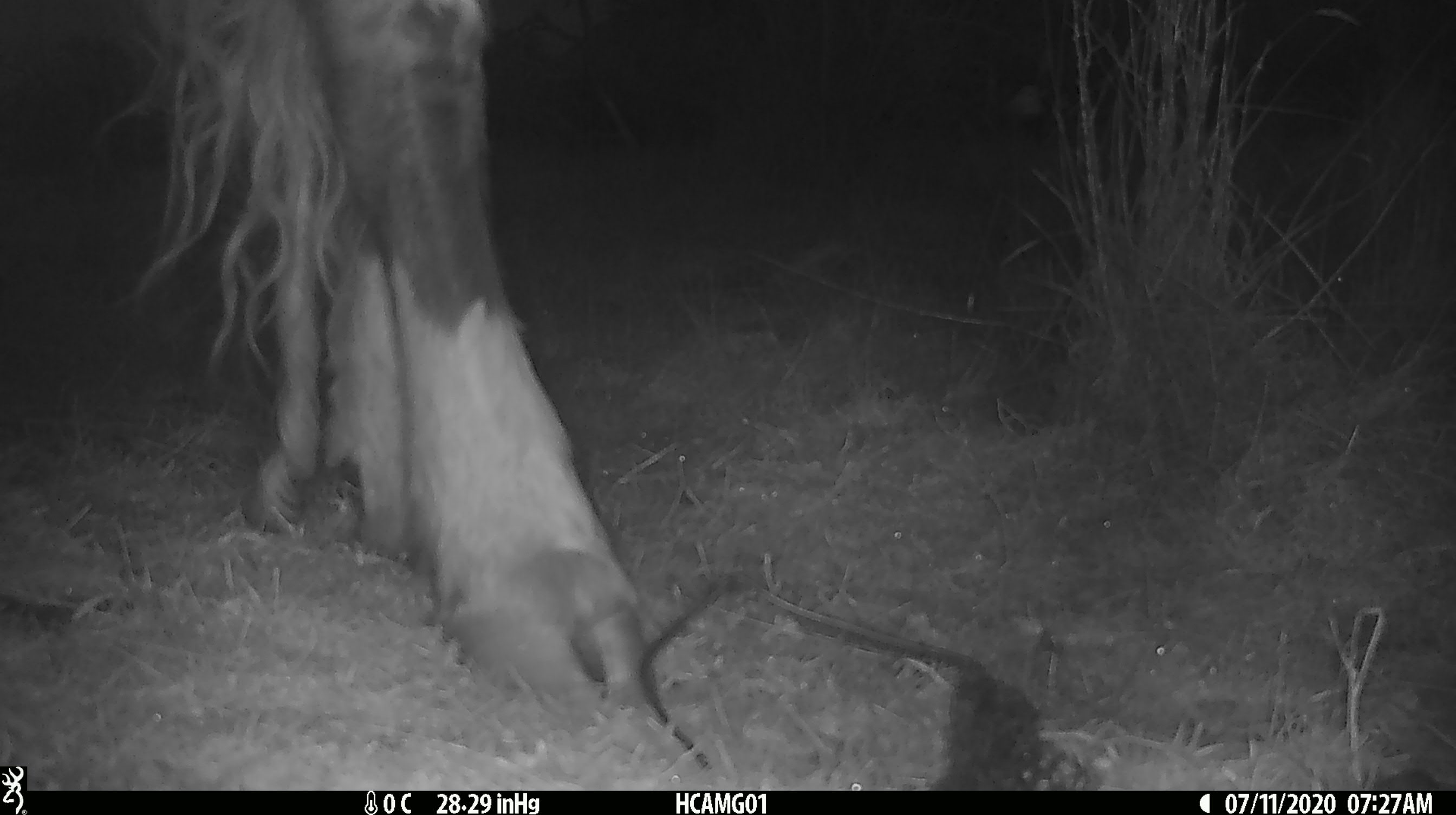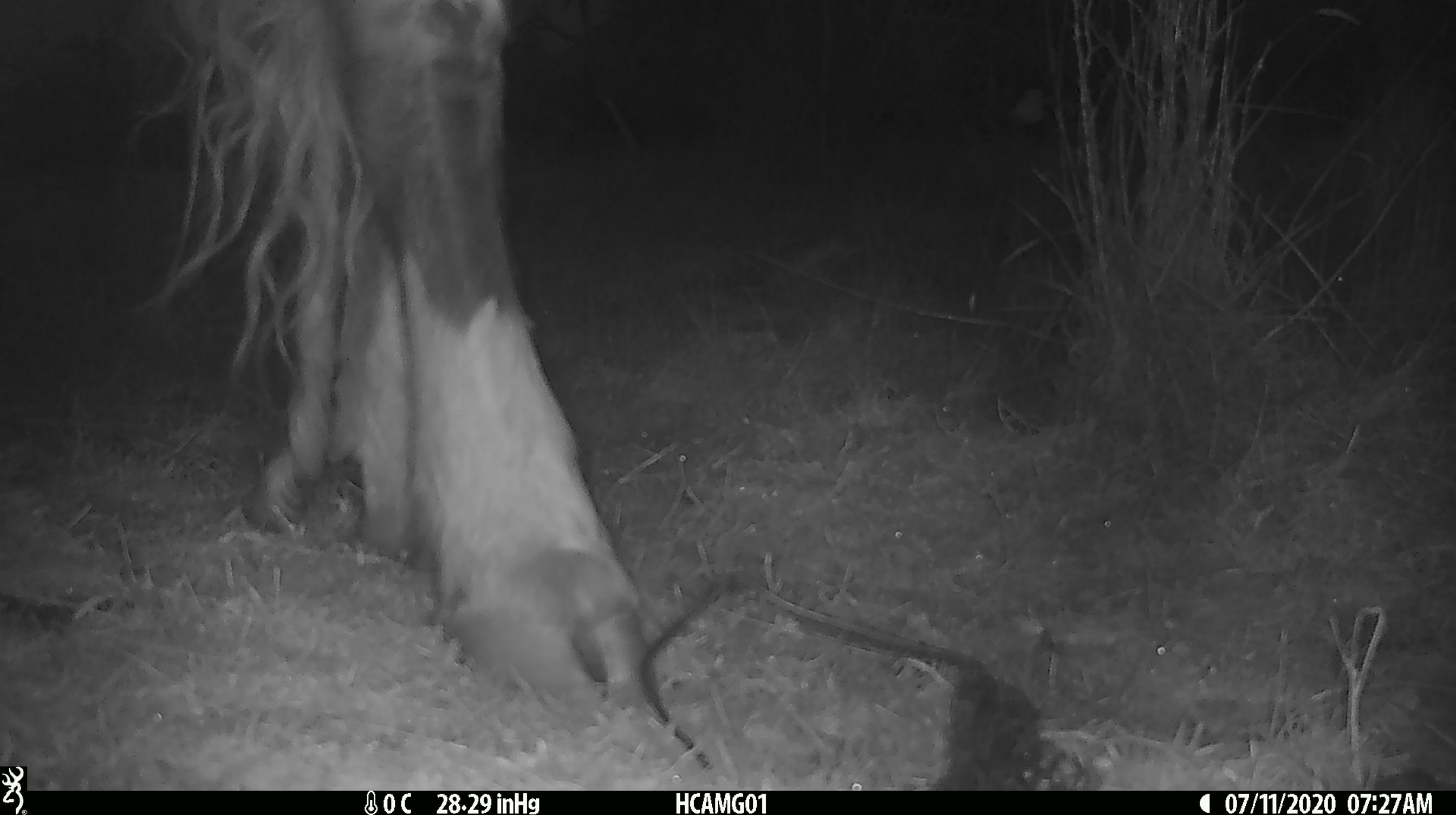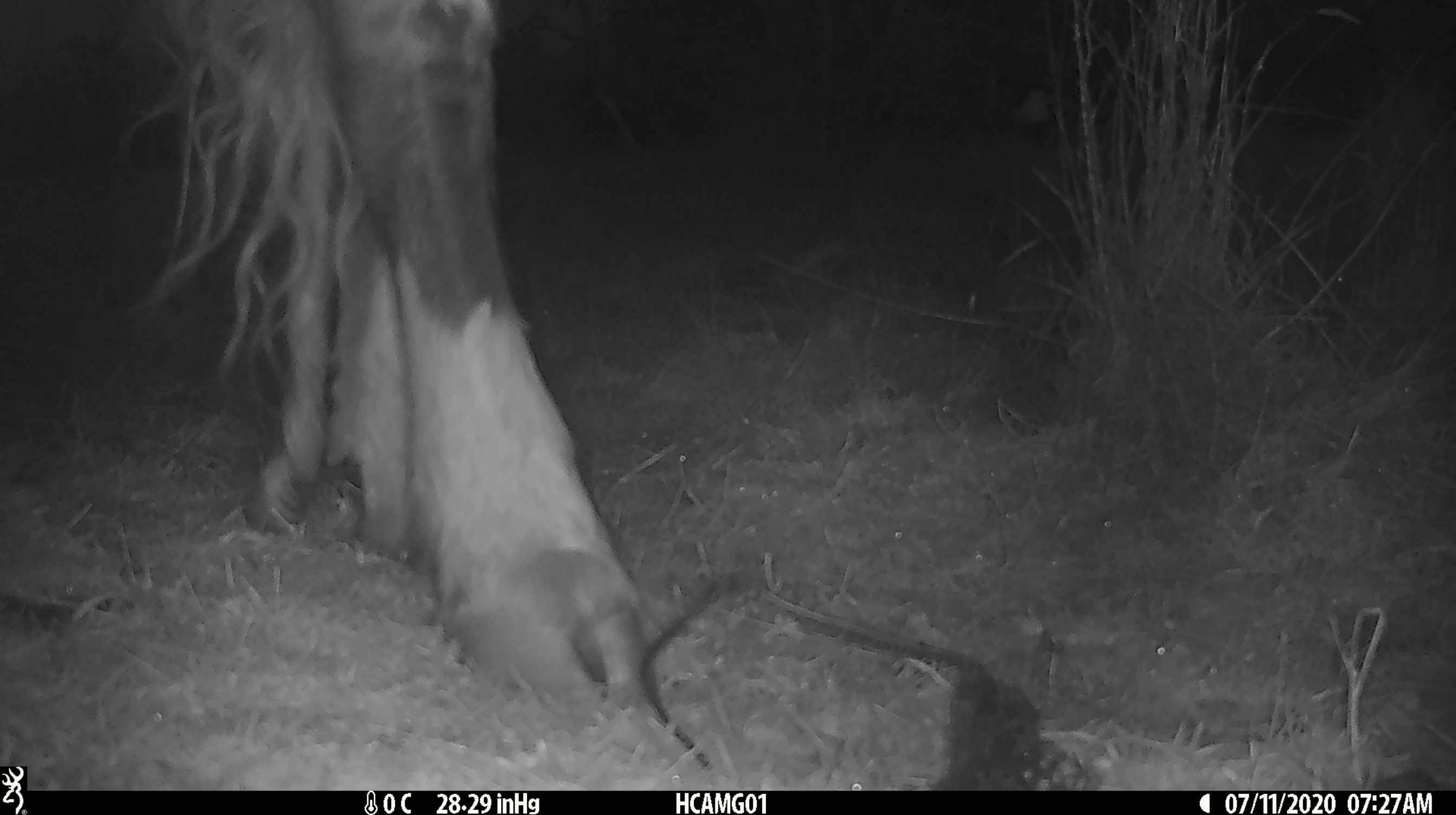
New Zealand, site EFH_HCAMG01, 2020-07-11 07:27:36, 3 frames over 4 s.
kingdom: Animalia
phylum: Chordata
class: Mammalia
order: Artiodactyla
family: Bovidae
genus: Bos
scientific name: Bos taurus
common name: domestic cow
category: cow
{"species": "cow (domestic cow) (Bos taurus)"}